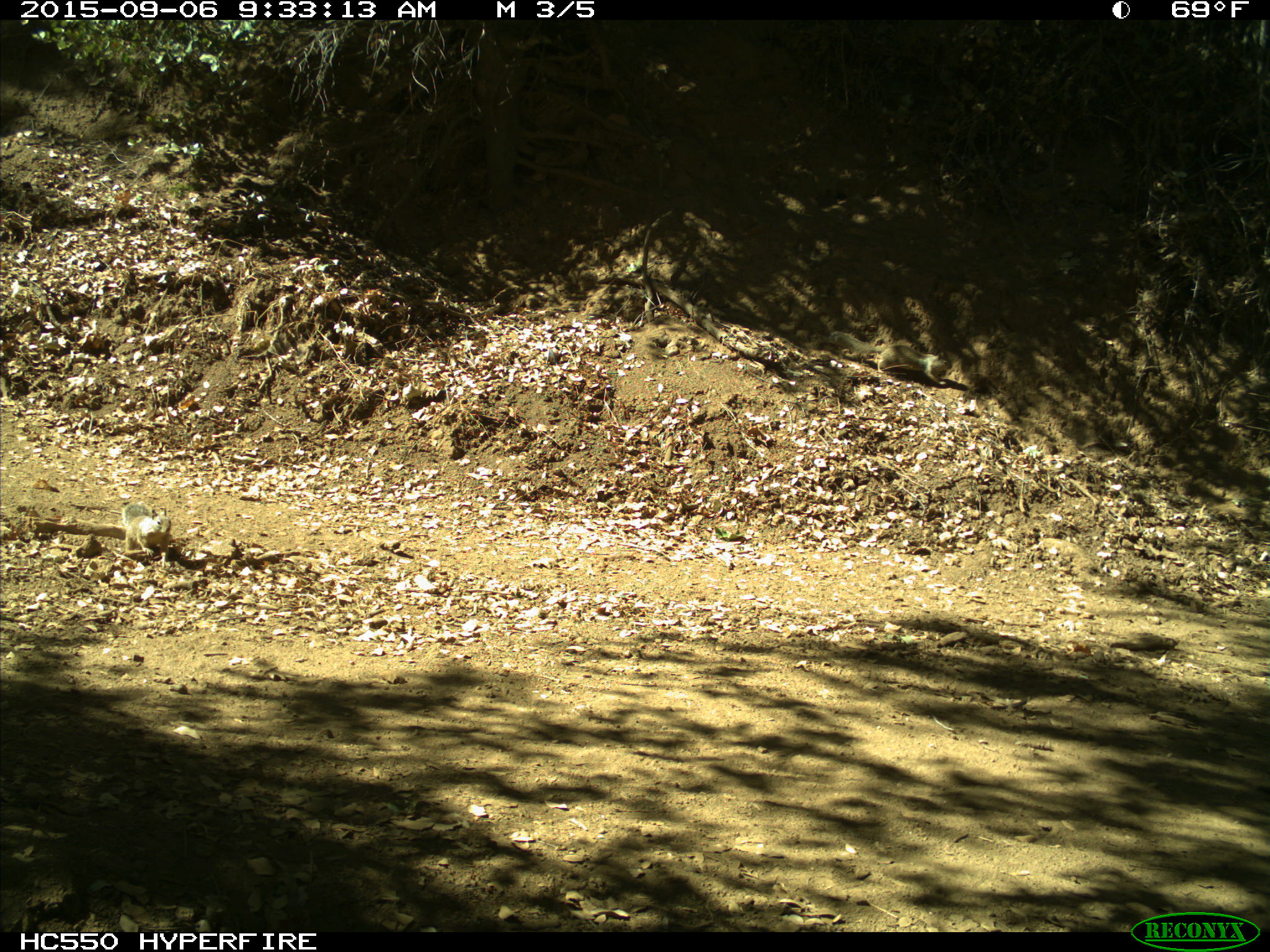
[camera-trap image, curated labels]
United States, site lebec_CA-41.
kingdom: Animalia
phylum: Chordata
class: Mammalia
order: Rodentia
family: Sciuridae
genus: Otospermophilus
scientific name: Otospermophilus beecheyi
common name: california ground squirrel